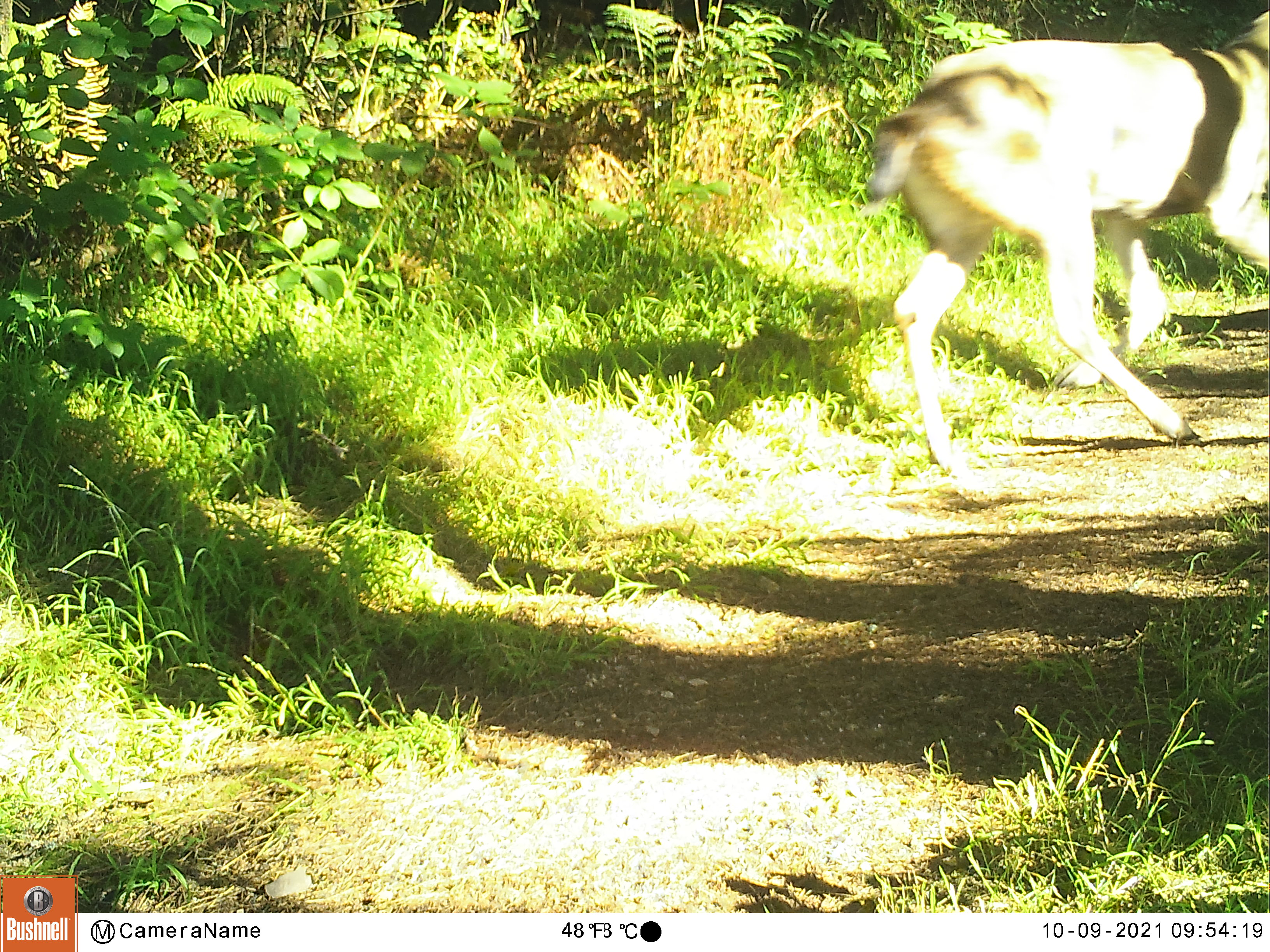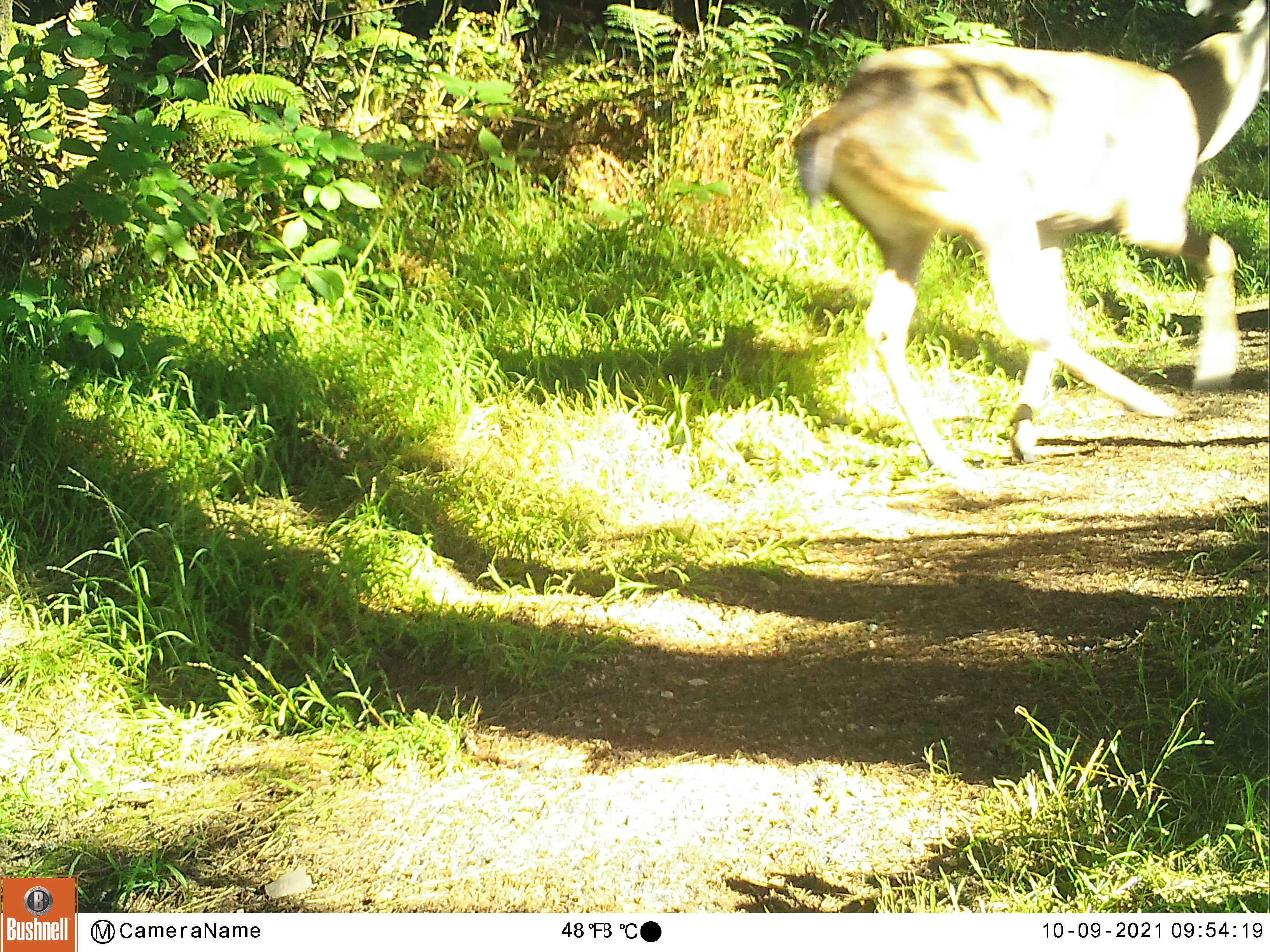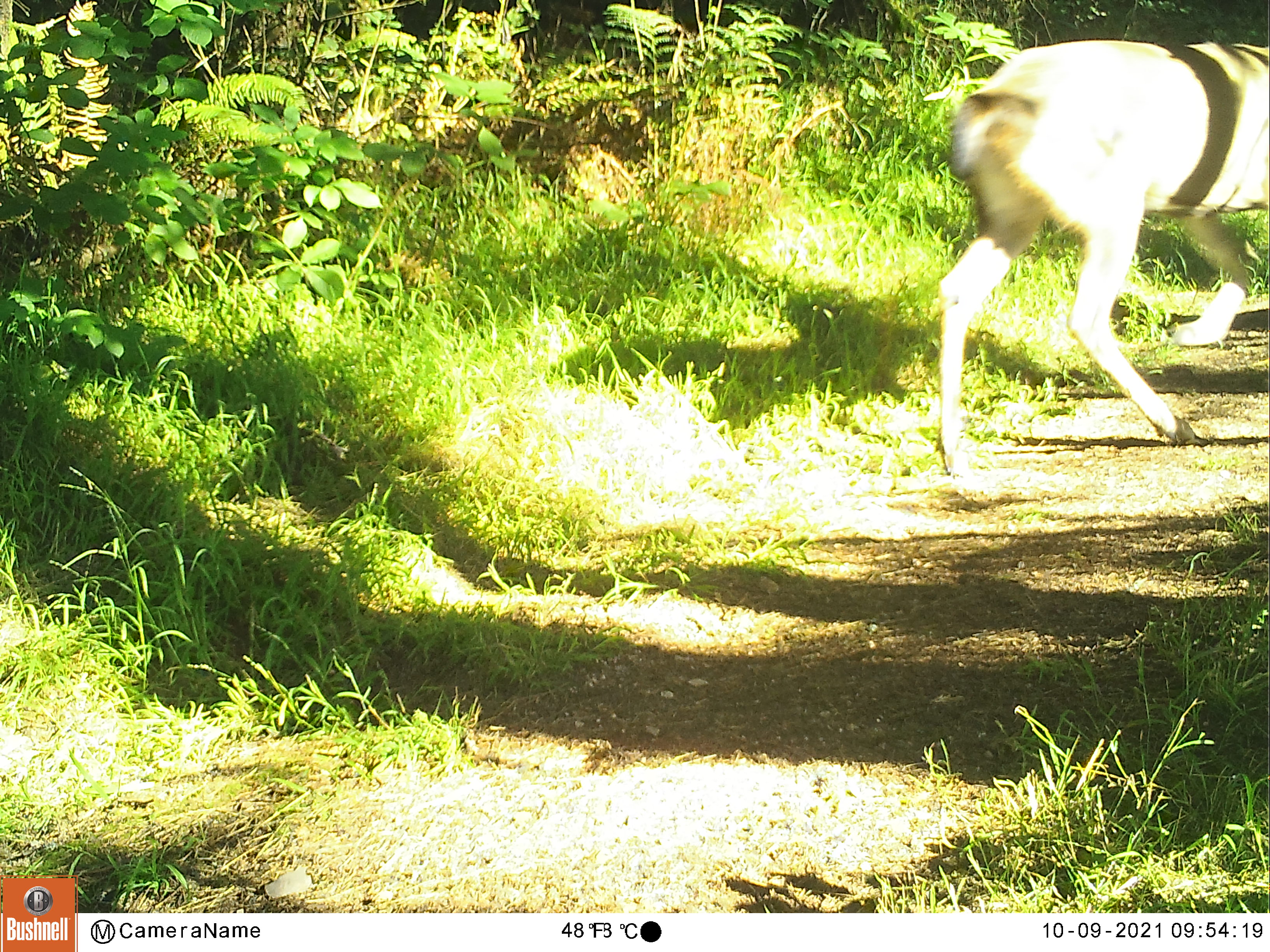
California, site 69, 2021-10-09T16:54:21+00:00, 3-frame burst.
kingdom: Animalia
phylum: Chordata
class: Mammalia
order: Artiodactyla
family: Cervidae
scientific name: Cervidae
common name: elk or deer